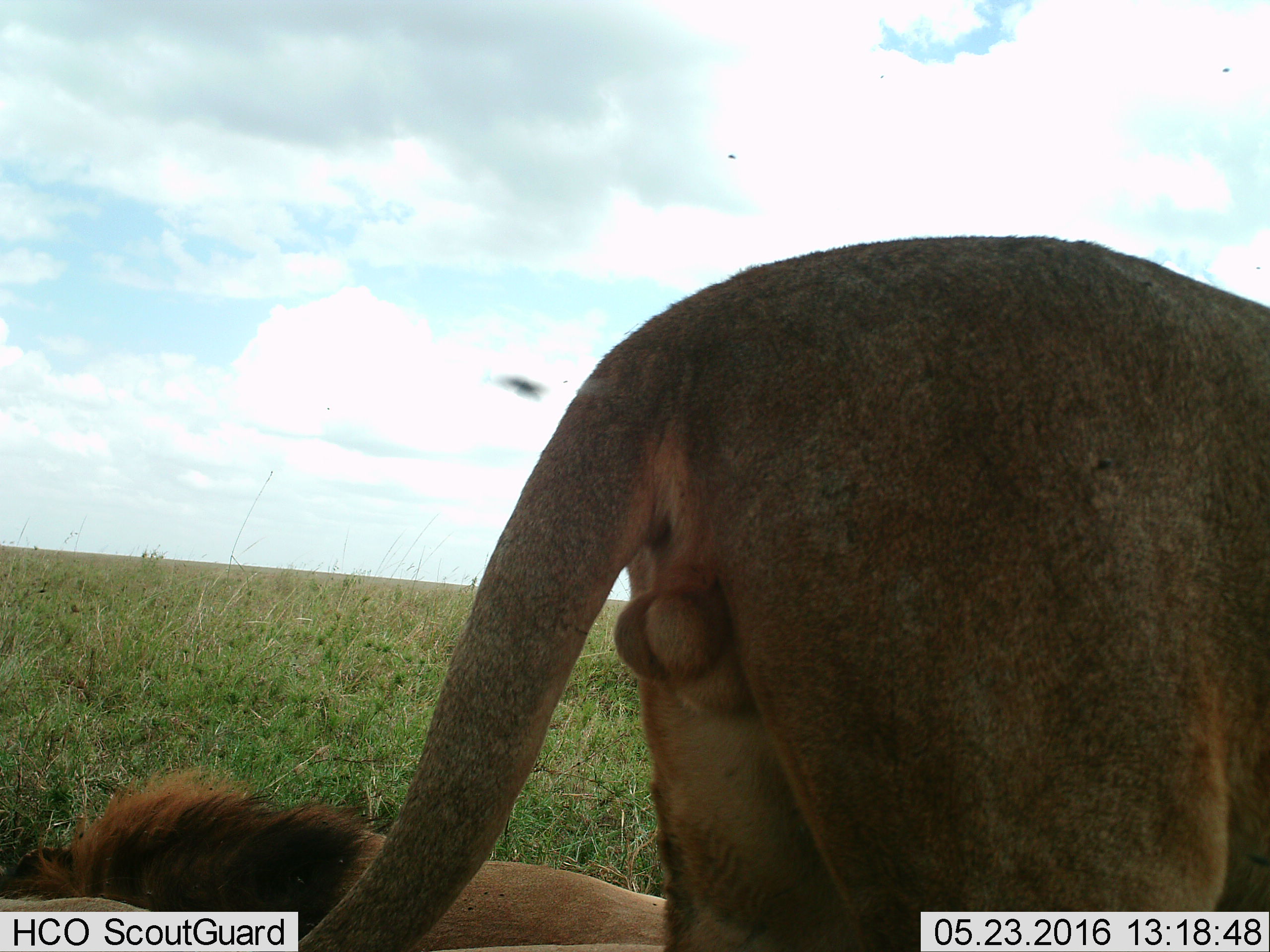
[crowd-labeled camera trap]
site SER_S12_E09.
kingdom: Animalia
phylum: Chordata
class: Mammalia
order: Carnivora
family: Felidae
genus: Panthera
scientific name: Panthera leo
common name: lion male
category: lionmale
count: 2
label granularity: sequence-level